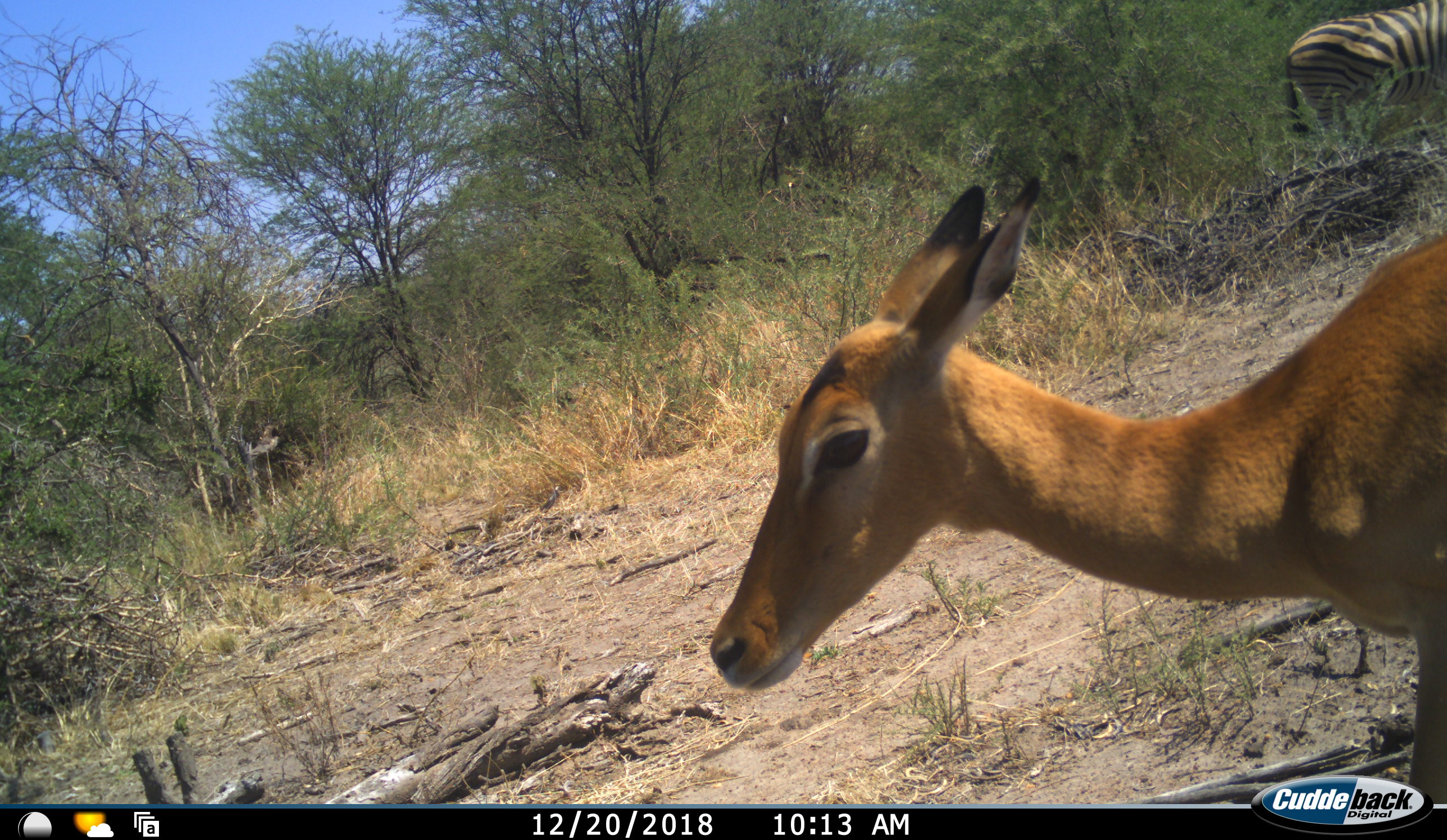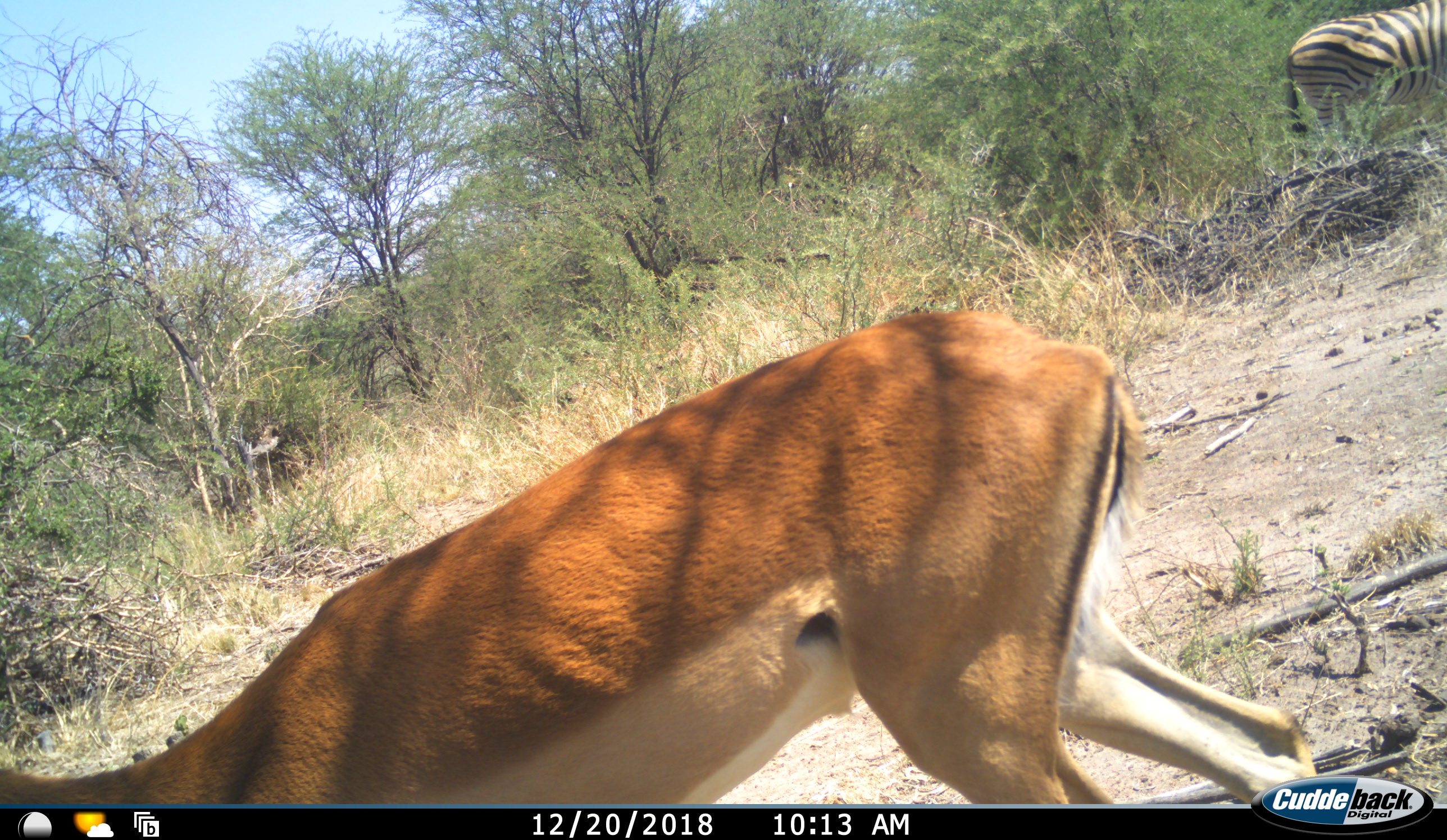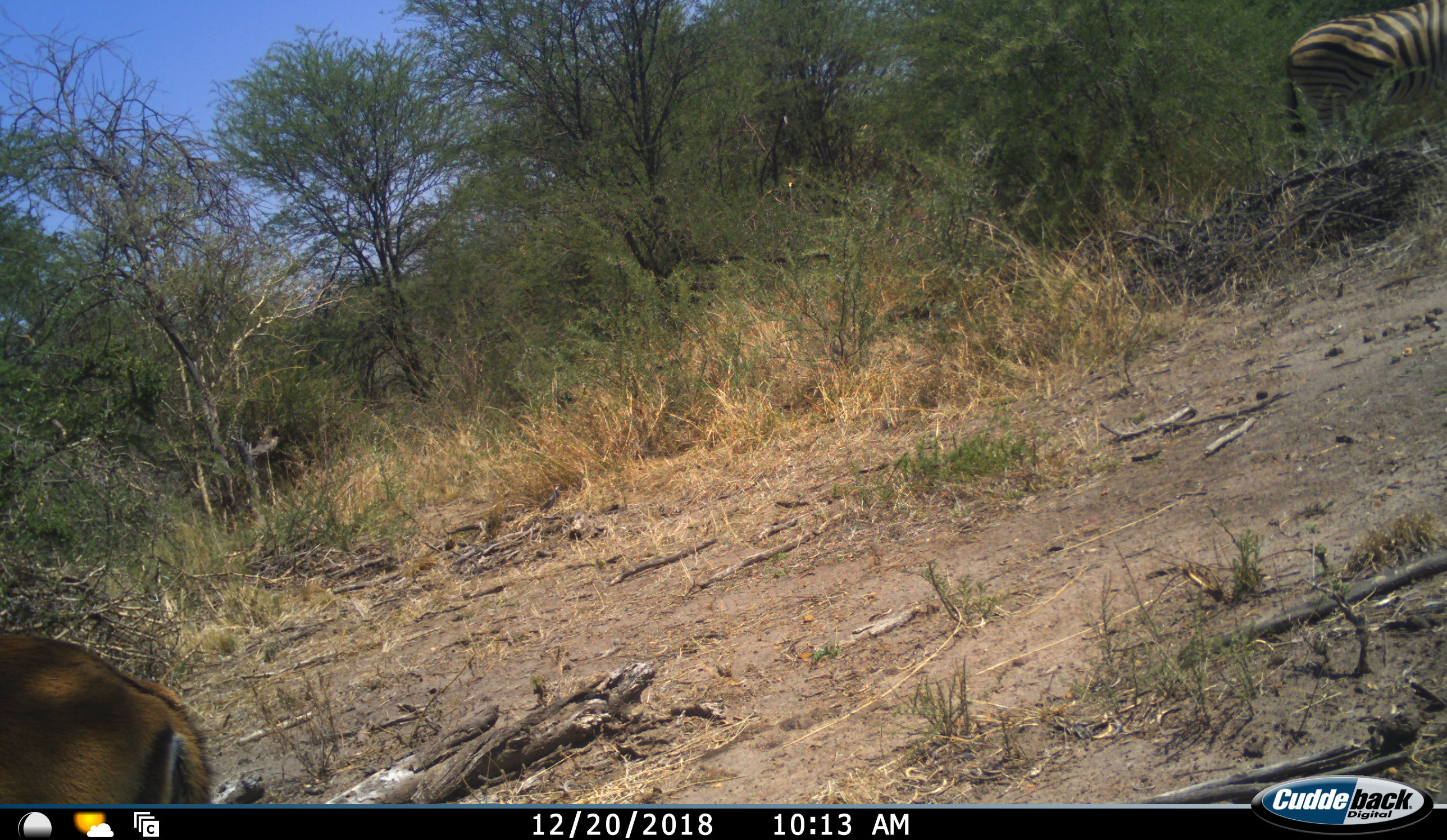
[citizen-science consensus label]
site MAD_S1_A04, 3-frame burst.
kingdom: Animalia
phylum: Chordata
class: Mammalia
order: Artiodactyla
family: Bovidae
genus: Aepyceros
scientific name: Aepyceros melampus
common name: impala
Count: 1.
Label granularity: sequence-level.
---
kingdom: Animalia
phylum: Chordata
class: Mammalia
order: Perissodactyla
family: Equidae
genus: Equus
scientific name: Equus quagga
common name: plains zebra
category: zebraplains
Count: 1.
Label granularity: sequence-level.